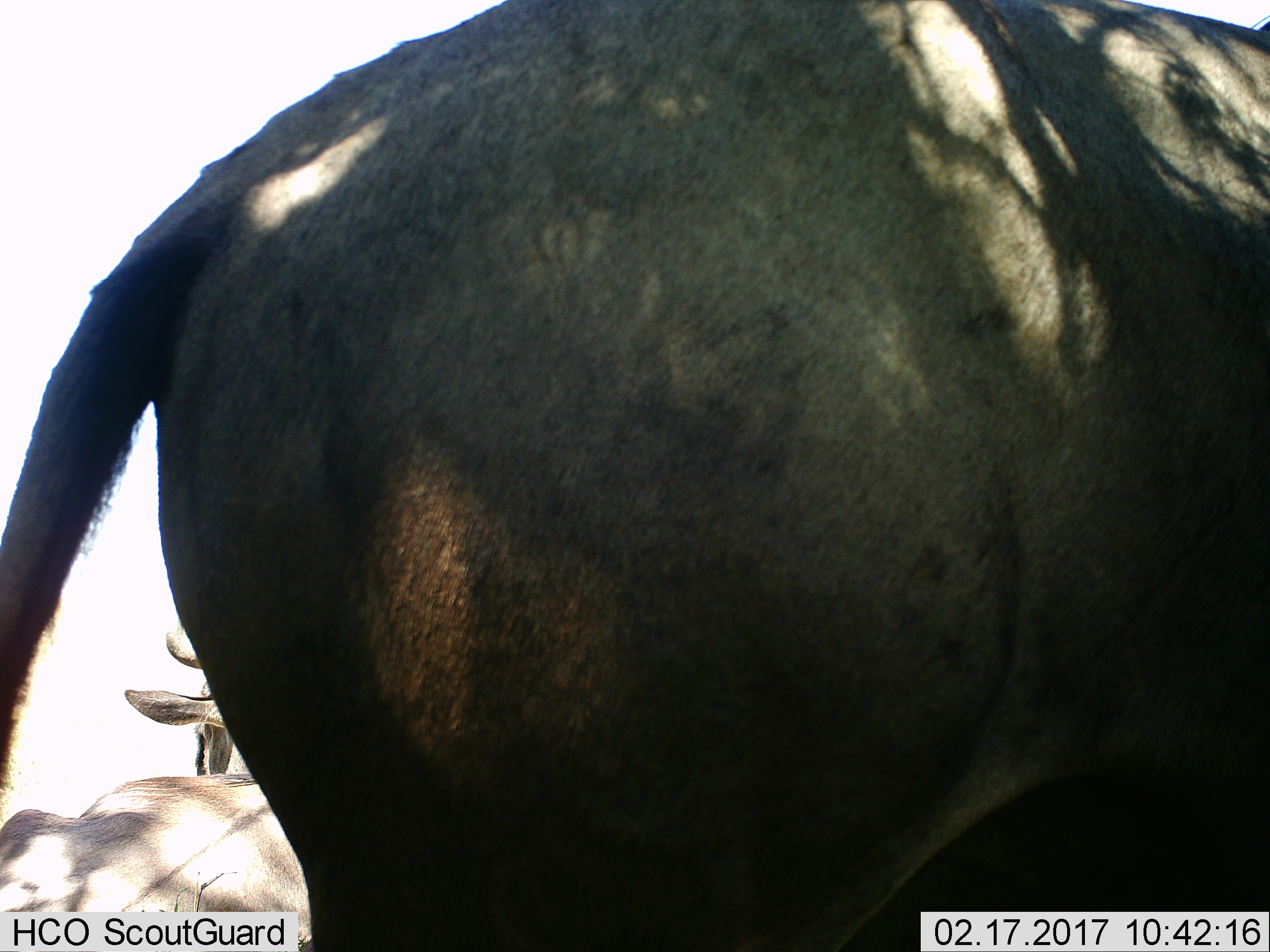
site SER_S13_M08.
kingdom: Animalia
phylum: Chordata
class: Mammalia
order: Artiodactyla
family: Bovidae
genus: Connochaetes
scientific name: Connochaetes taurinus taurinus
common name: blue wildebeest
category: wildebeestblue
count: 2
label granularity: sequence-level